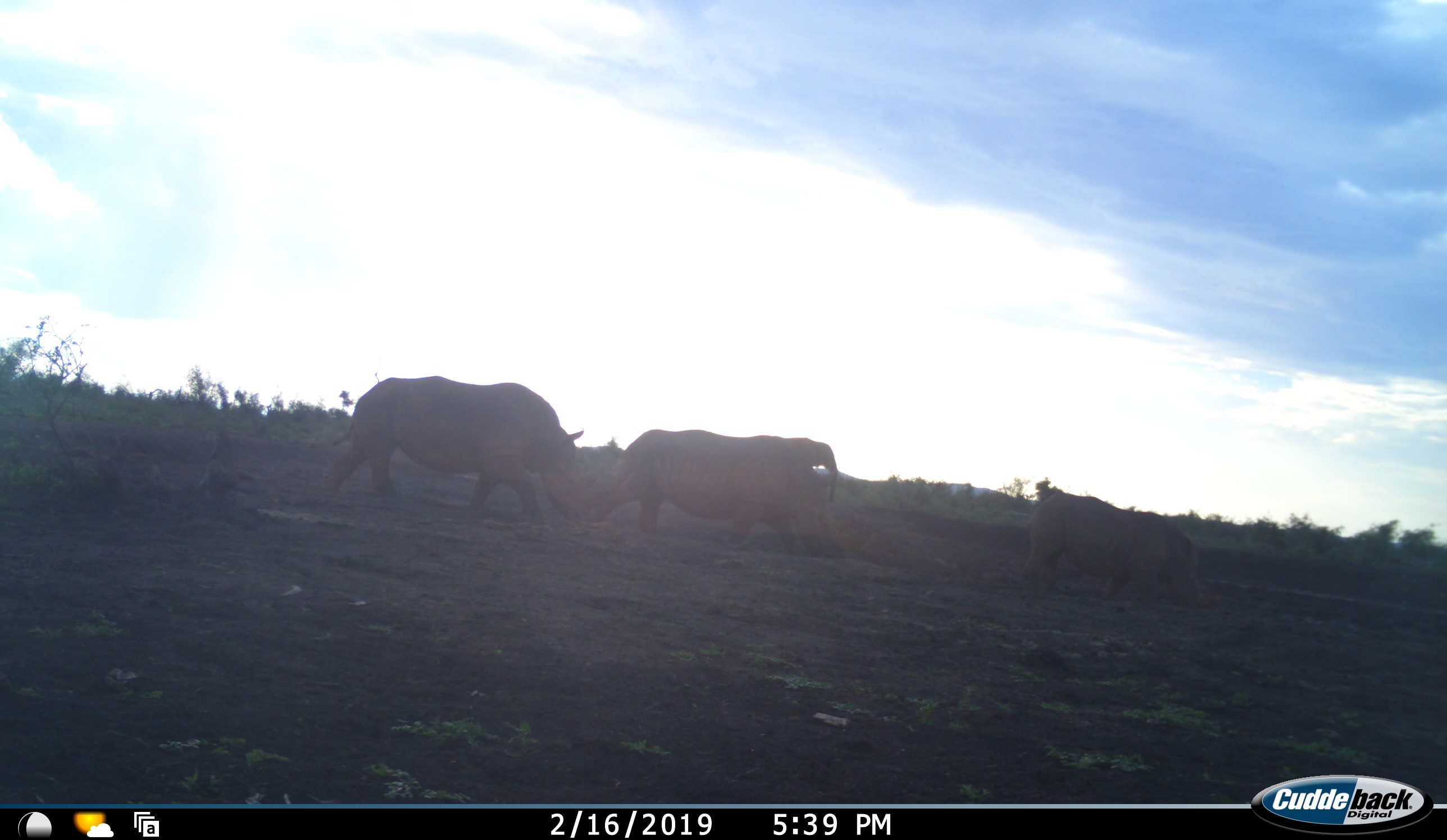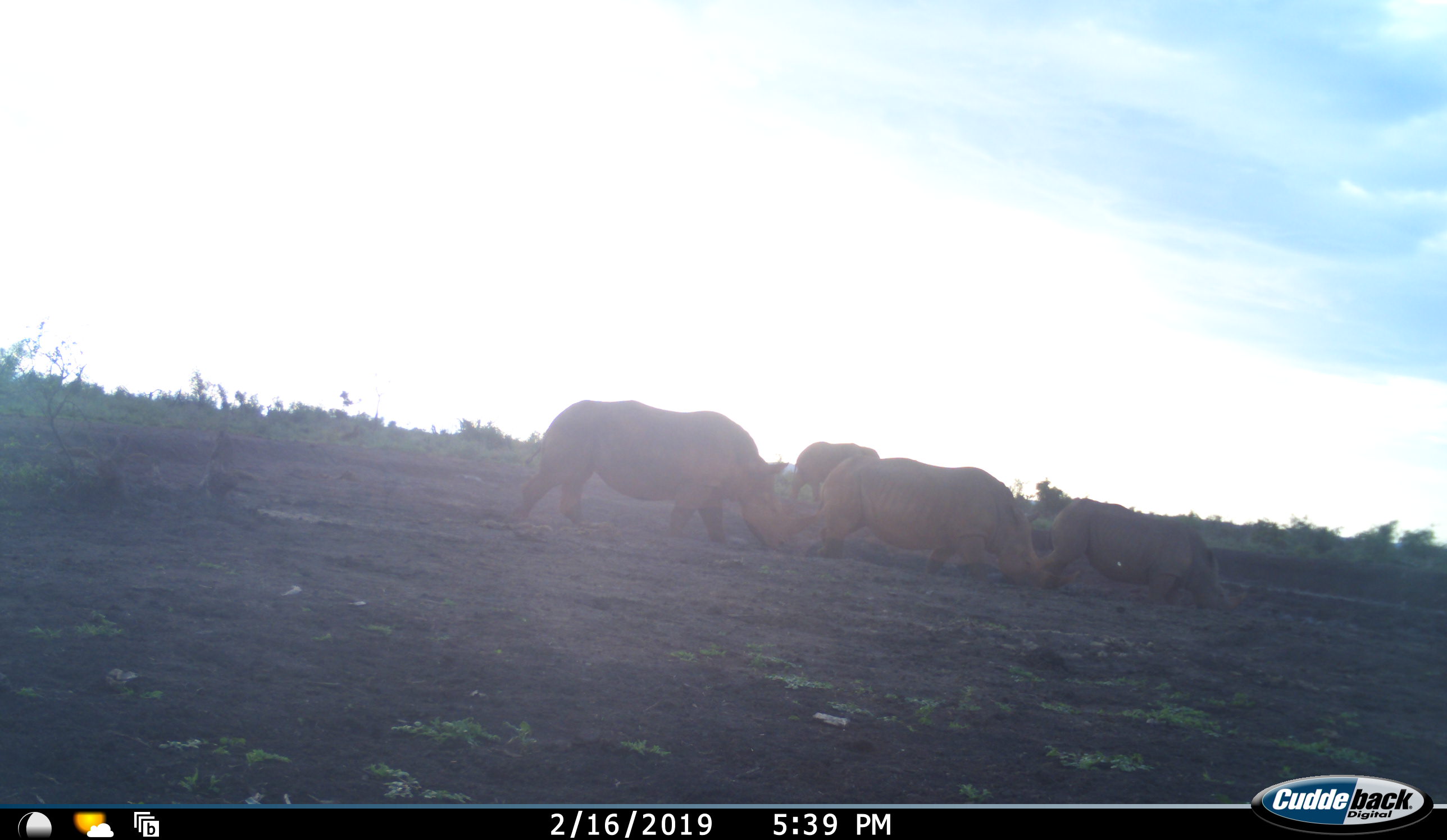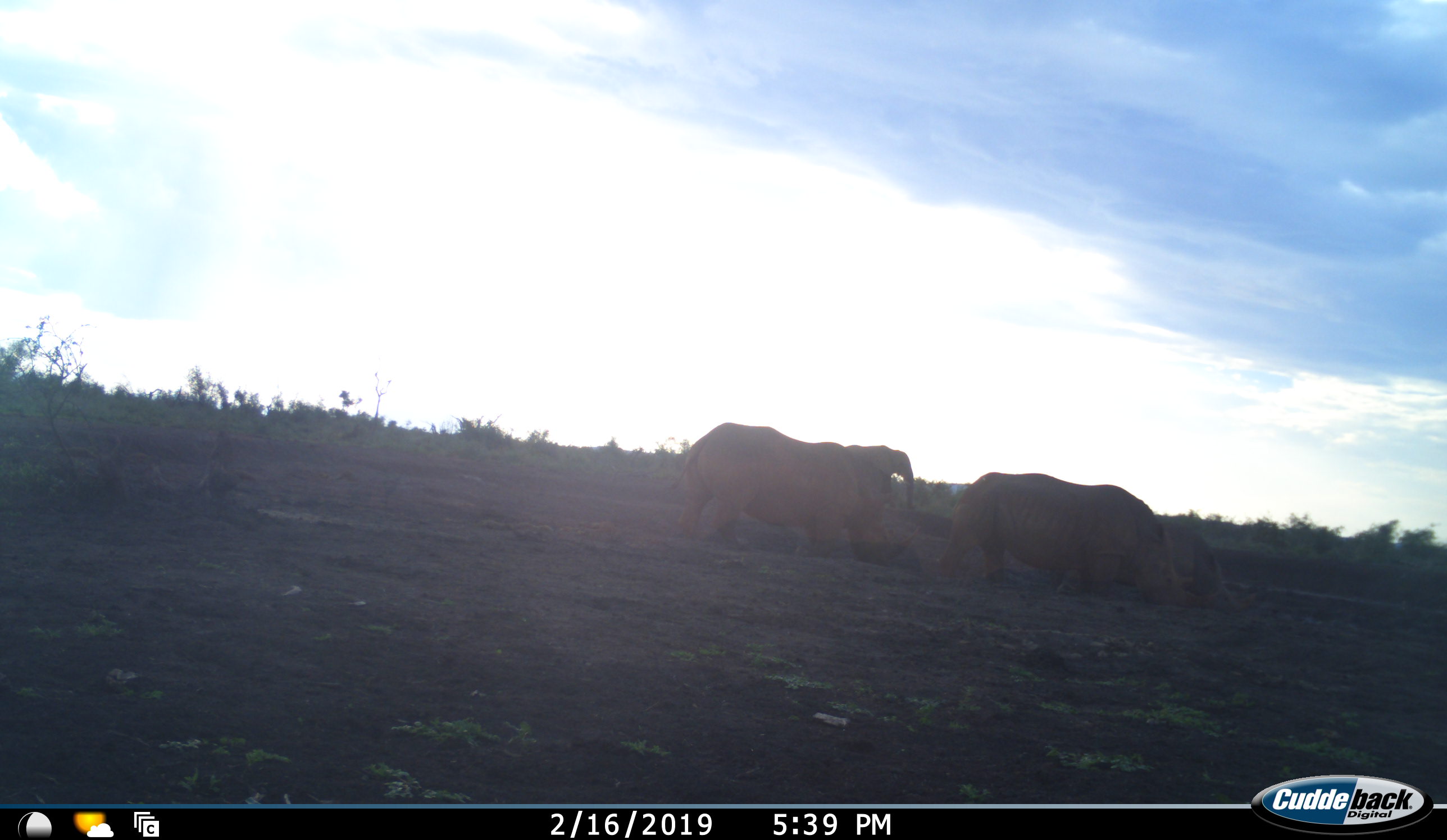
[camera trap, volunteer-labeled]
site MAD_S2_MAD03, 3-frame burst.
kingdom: Animalia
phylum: Chordata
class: Mammalia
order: Proboscidea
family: Elephantidae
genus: Loxodonta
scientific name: Loxodonta africana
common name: african bush elephant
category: elephant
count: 1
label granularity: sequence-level